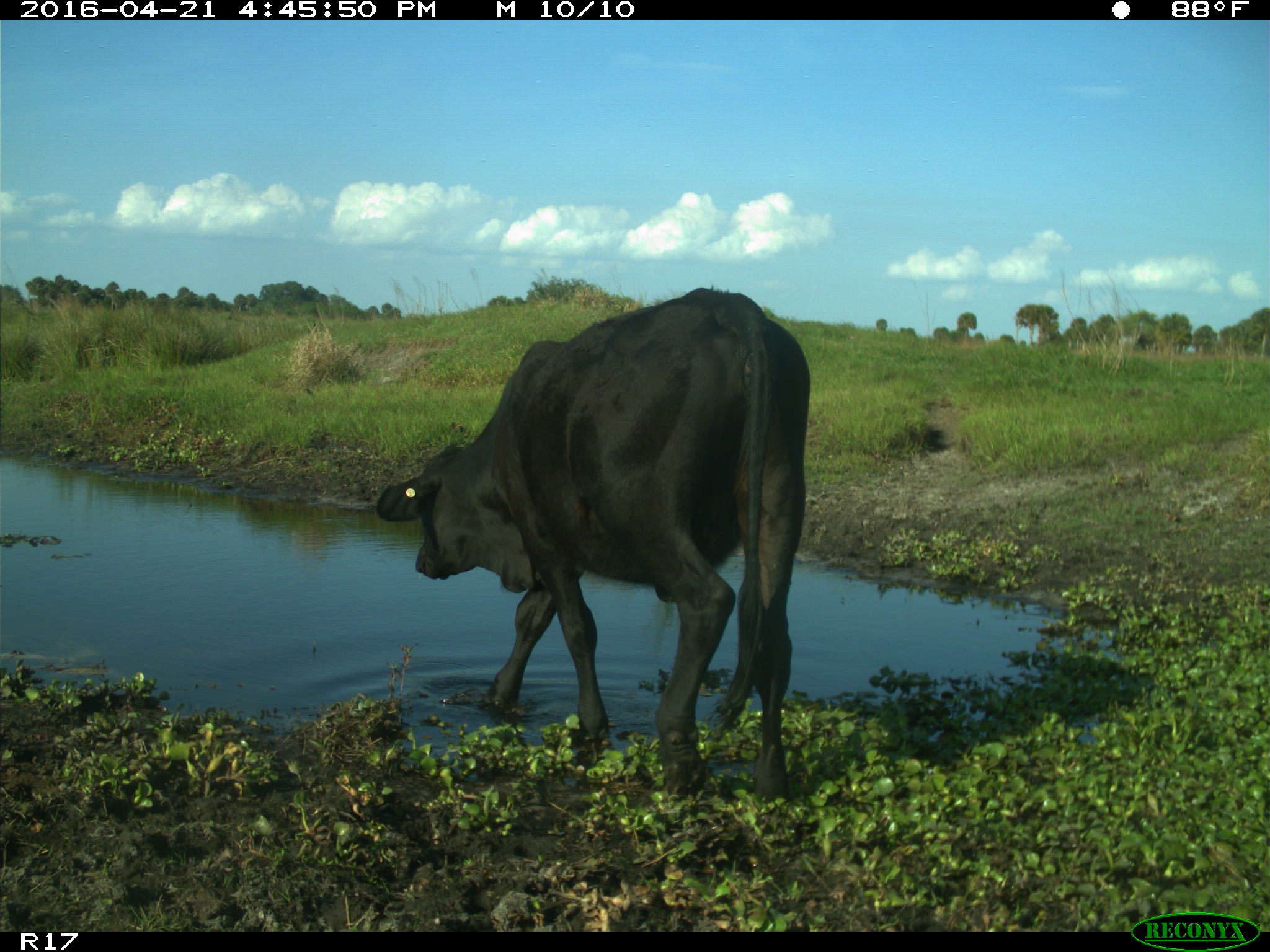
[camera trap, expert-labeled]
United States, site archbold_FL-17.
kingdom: Animalia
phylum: Chordata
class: Mammalia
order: Artiodactyla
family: Bovidae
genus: Bos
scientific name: Bos taurus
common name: domestic cow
Bos taurus (domestic cow).